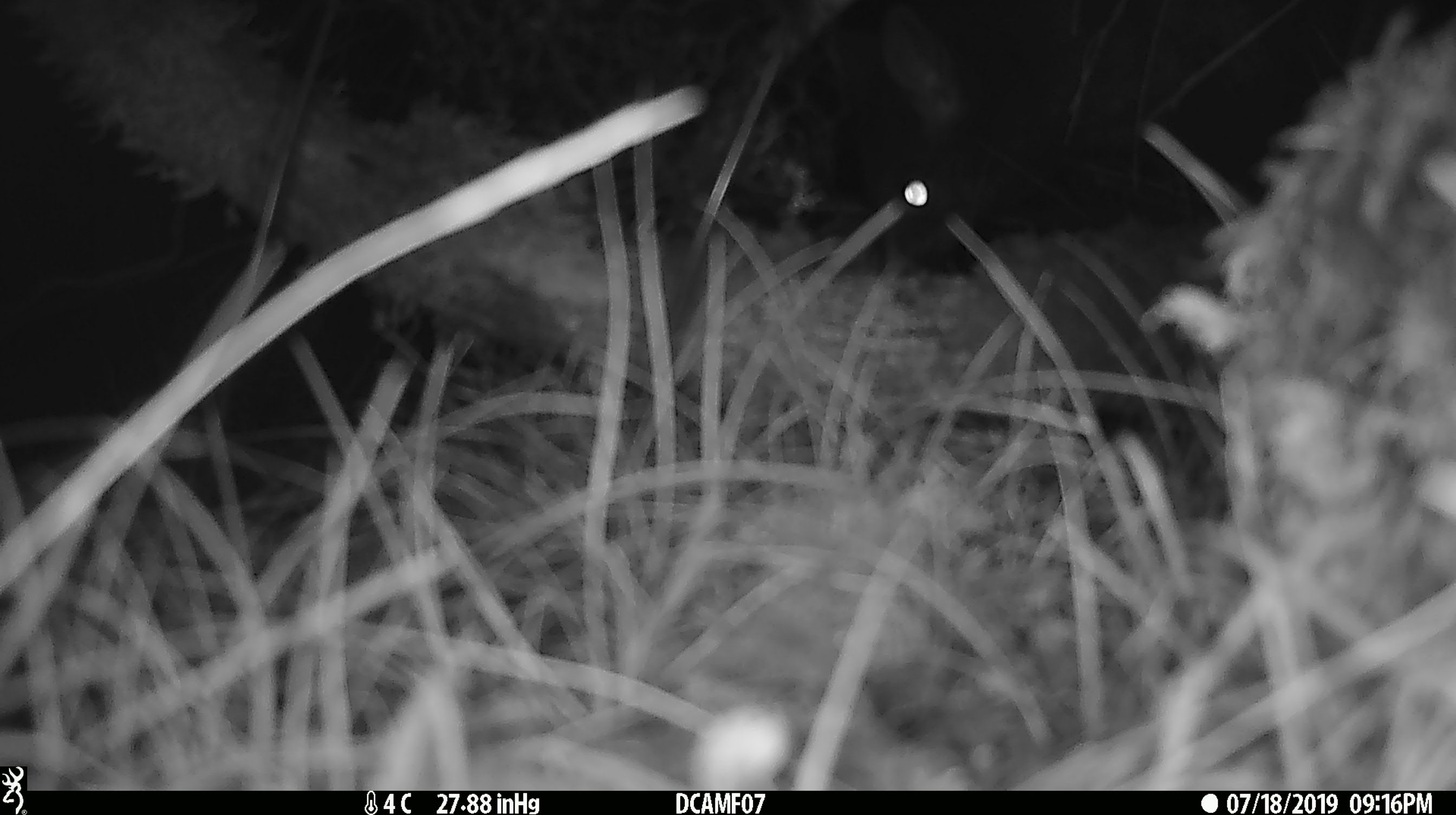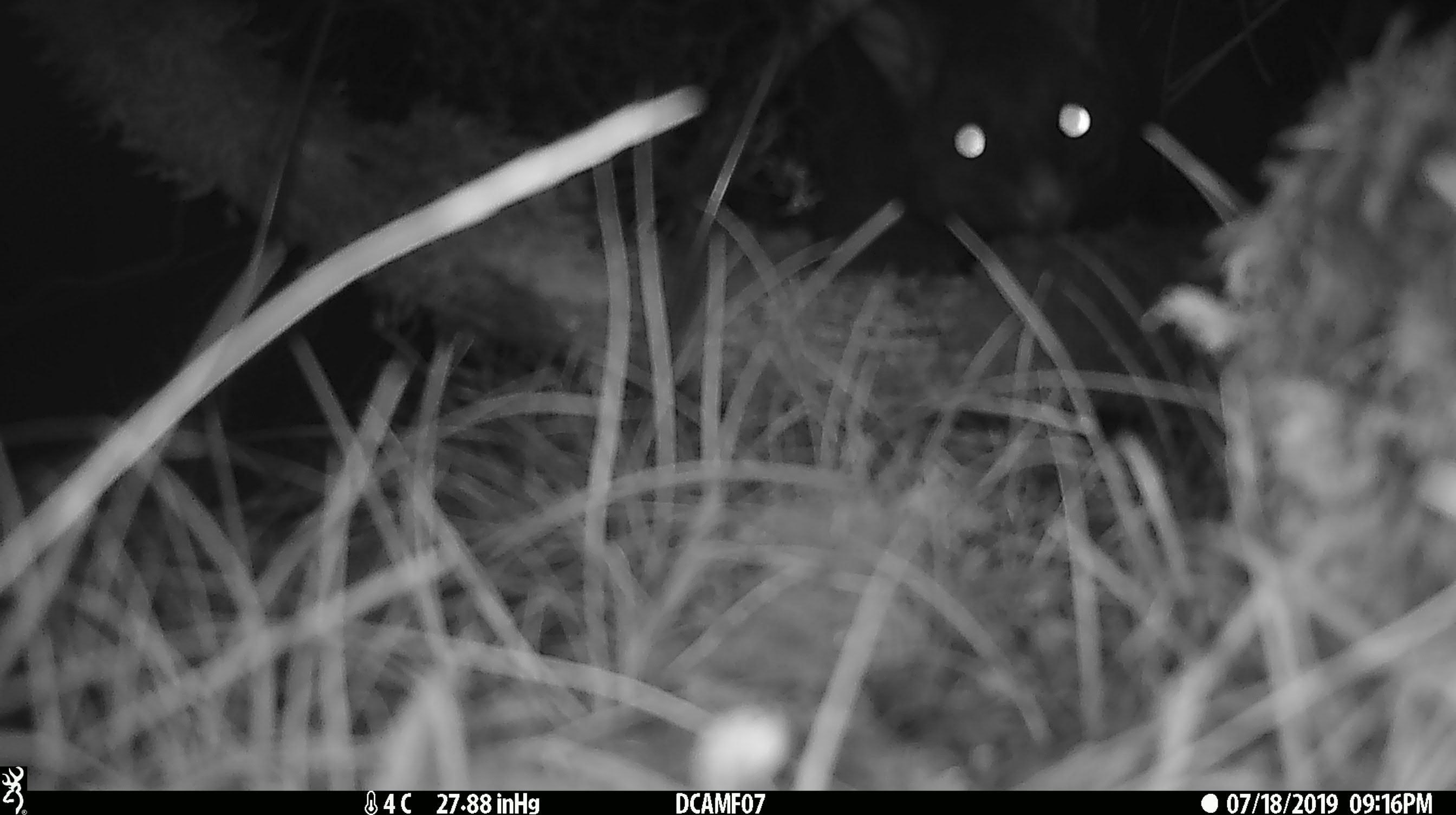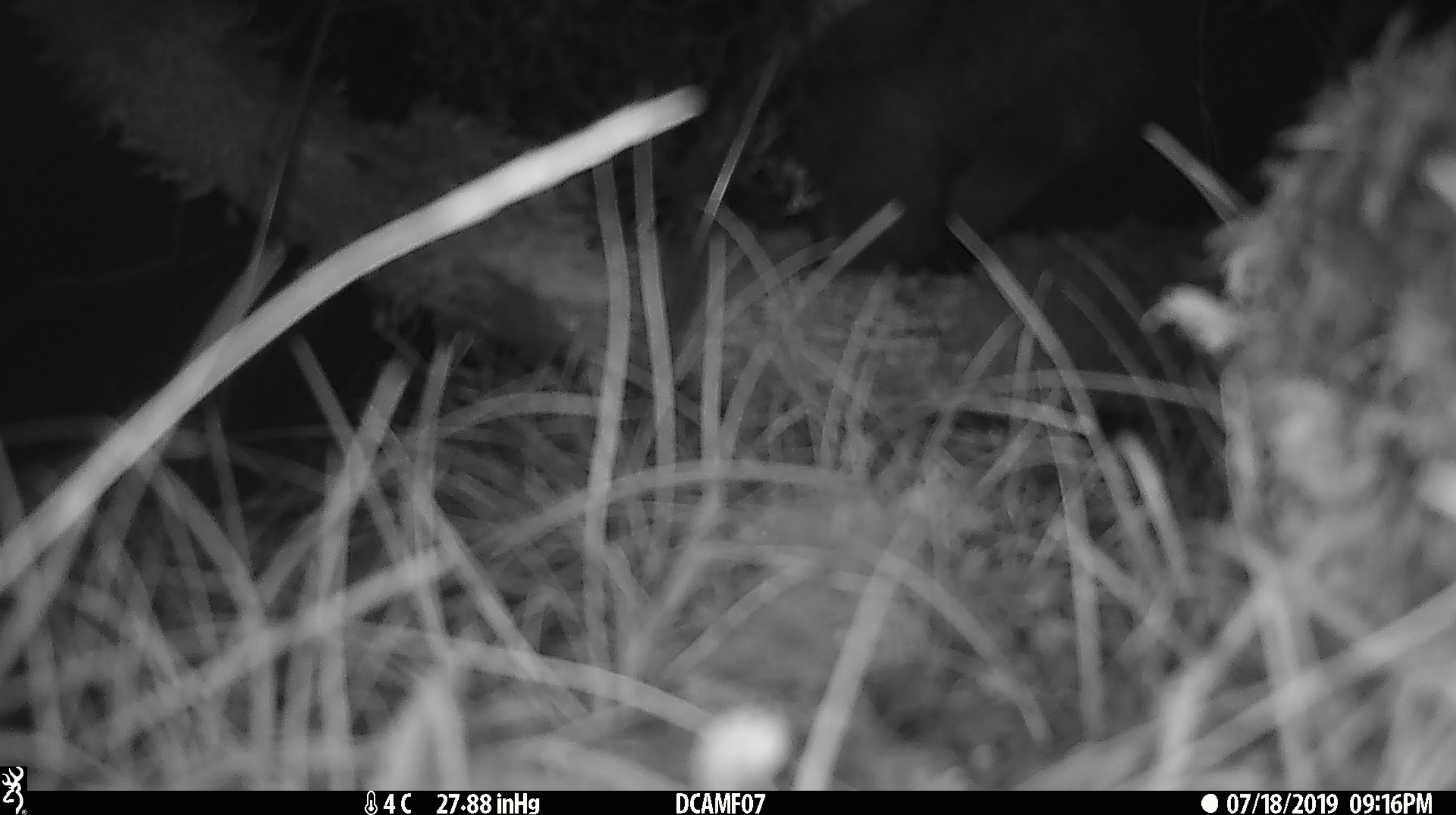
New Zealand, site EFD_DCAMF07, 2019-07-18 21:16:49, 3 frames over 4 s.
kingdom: Animalia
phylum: Chordata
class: Mammalia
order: Diprotodontia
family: Phalangeridae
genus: Trichosurus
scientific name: Trichosurus vulpecula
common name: common brushtail possum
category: possum